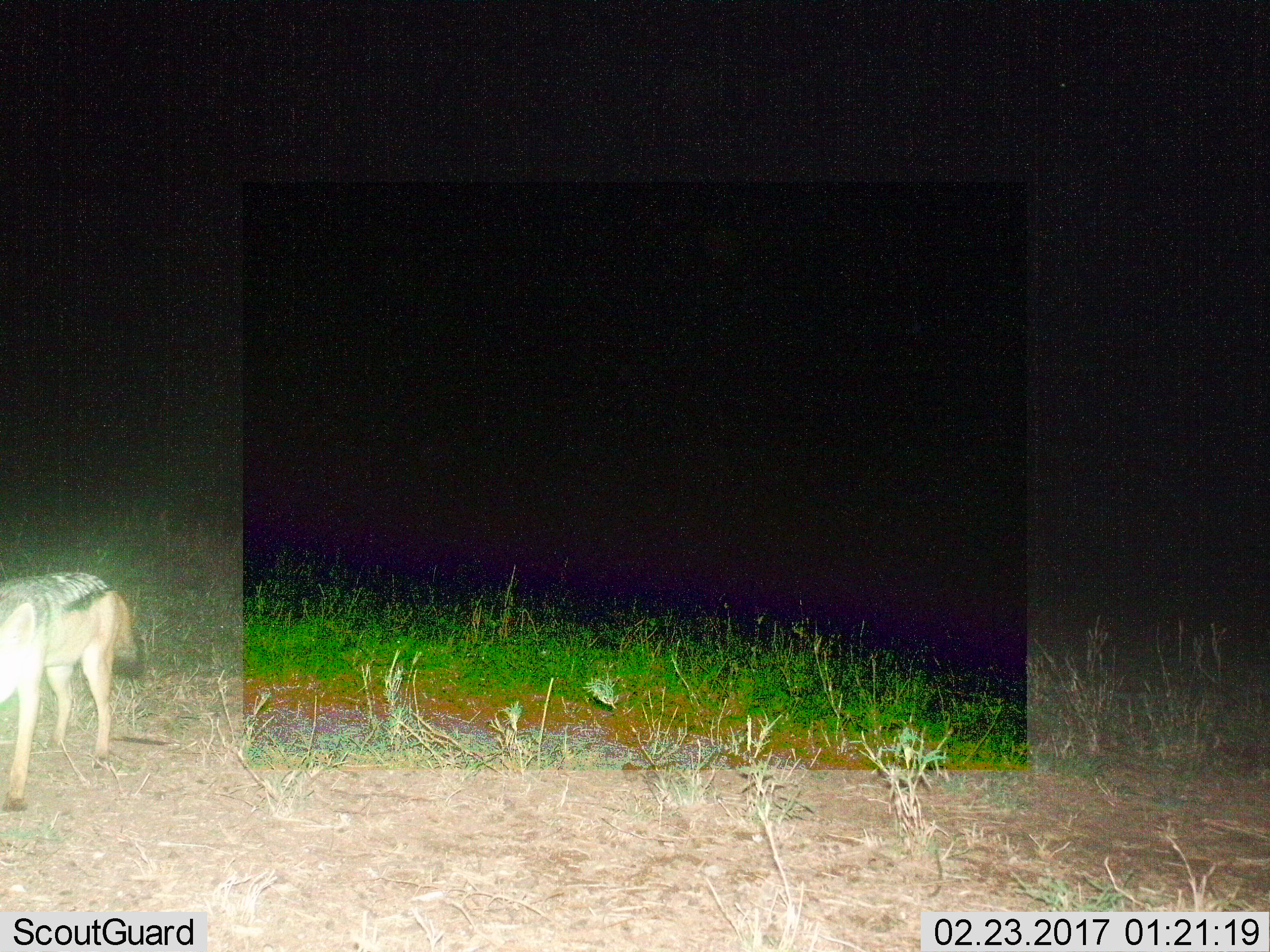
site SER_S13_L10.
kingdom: Animalia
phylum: Chordata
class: Mammalia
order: Carnivora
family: Canidae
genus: Lupulella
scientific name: Lupulella mesomelas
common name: black-backed jackal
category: jackalblackbacked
Jackalblackbacked (black-backed jackal) (Lupulella mesomelas), count 1. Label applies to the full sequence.